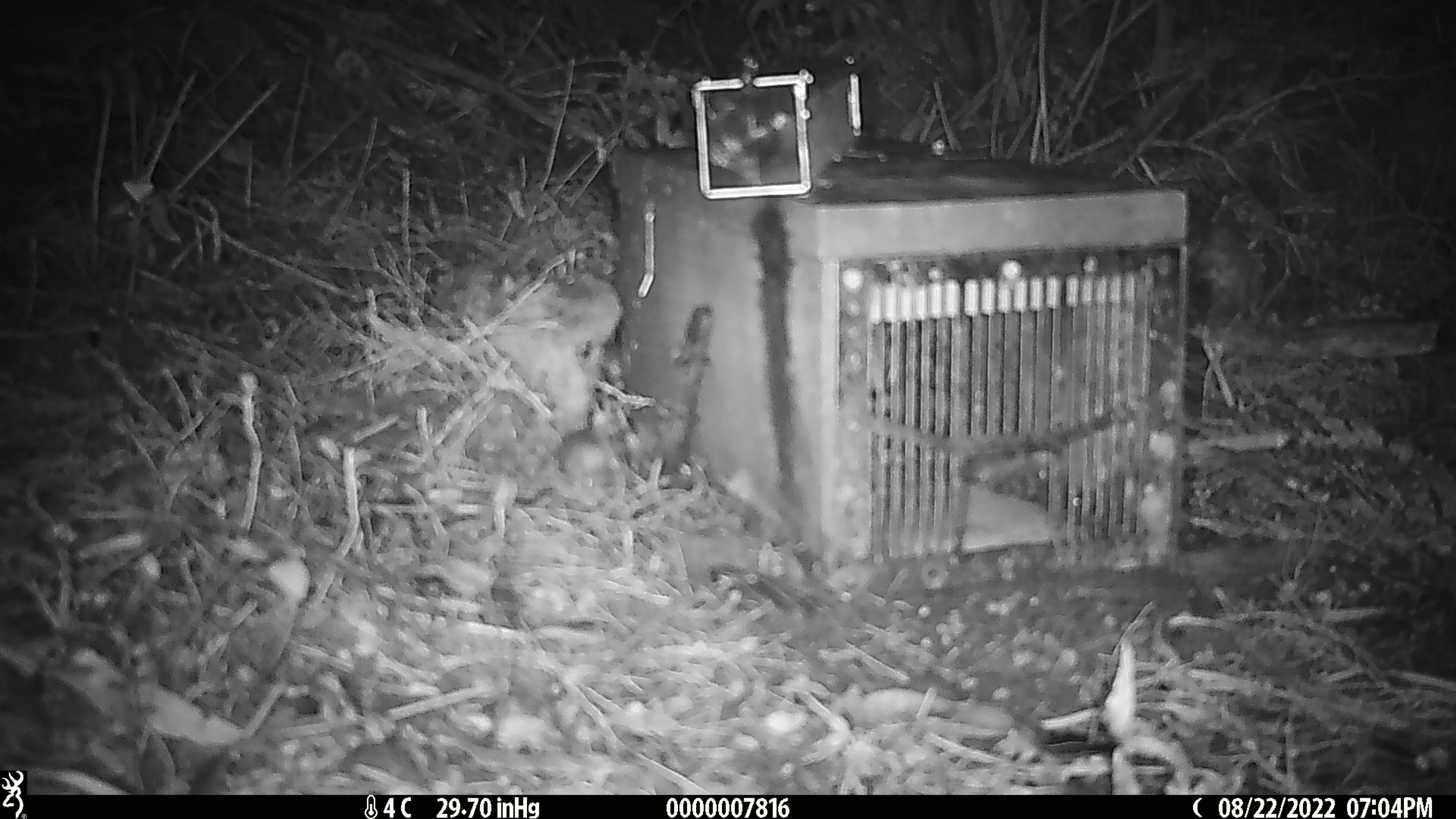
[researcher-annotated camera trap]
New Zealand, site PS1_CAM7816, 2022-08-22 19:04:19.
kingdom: Animalia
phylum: Chordata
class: Mammalia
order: Rodentia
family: Muridae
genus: Mus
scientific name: Mus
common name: mouse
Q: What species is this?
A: Mouse (Mus).